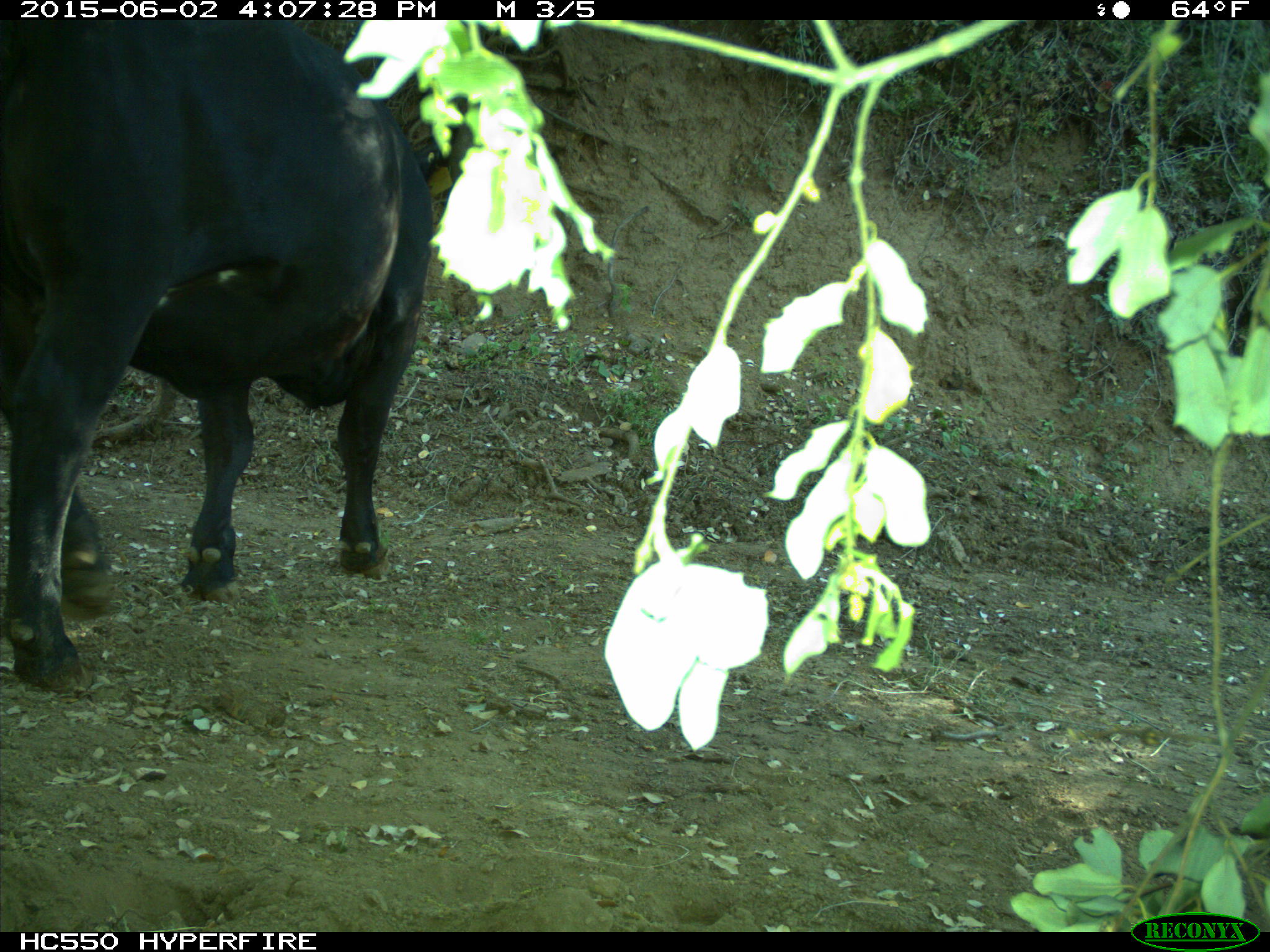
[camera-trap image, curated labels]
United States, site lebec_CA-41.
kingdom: Animalia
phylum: Chordata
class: Mammalia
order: Artiodactyla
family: Bovidae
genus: Bos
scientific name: Bos taurus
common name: domestic cow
Bos taurus (domestic cow).